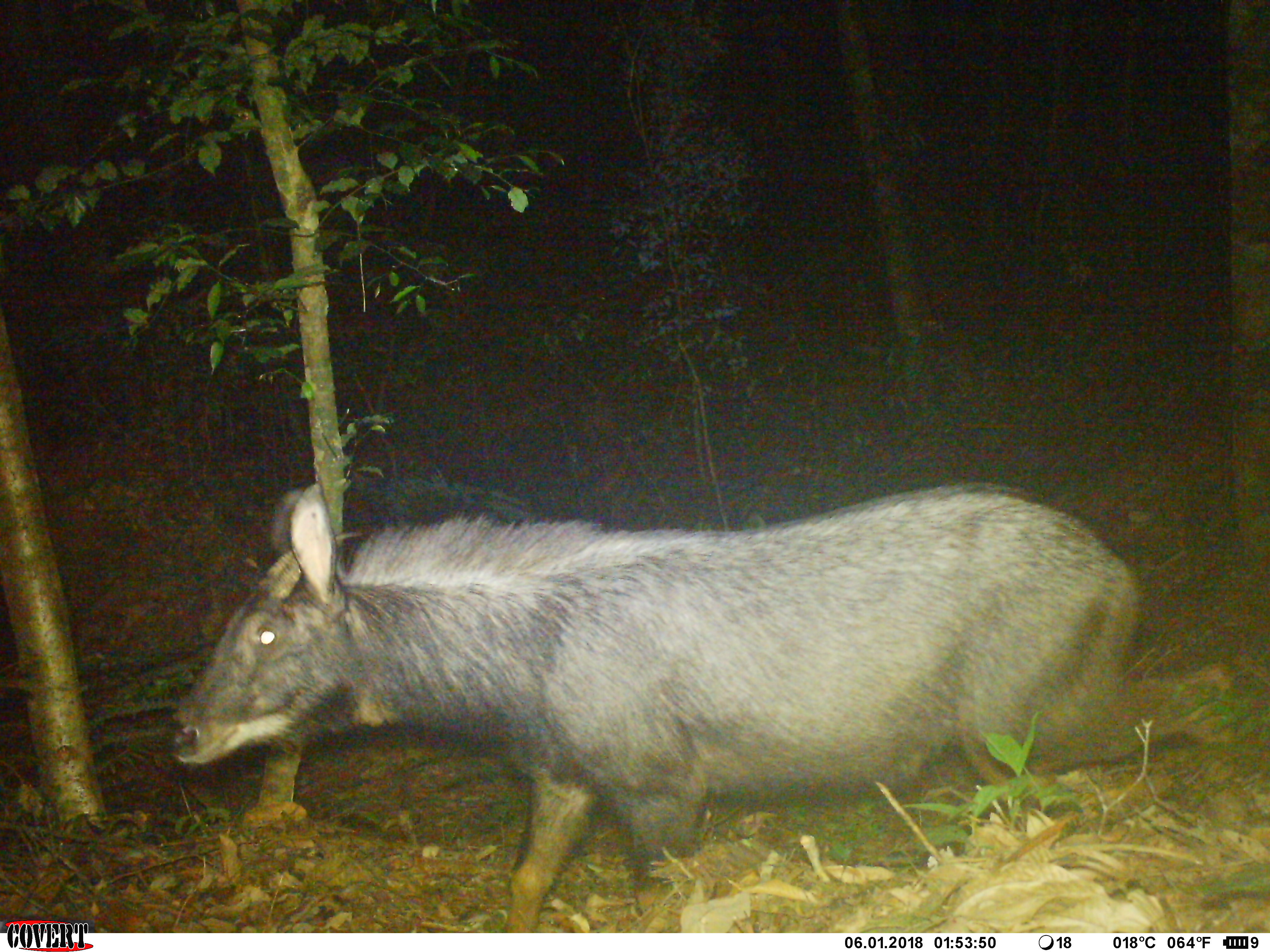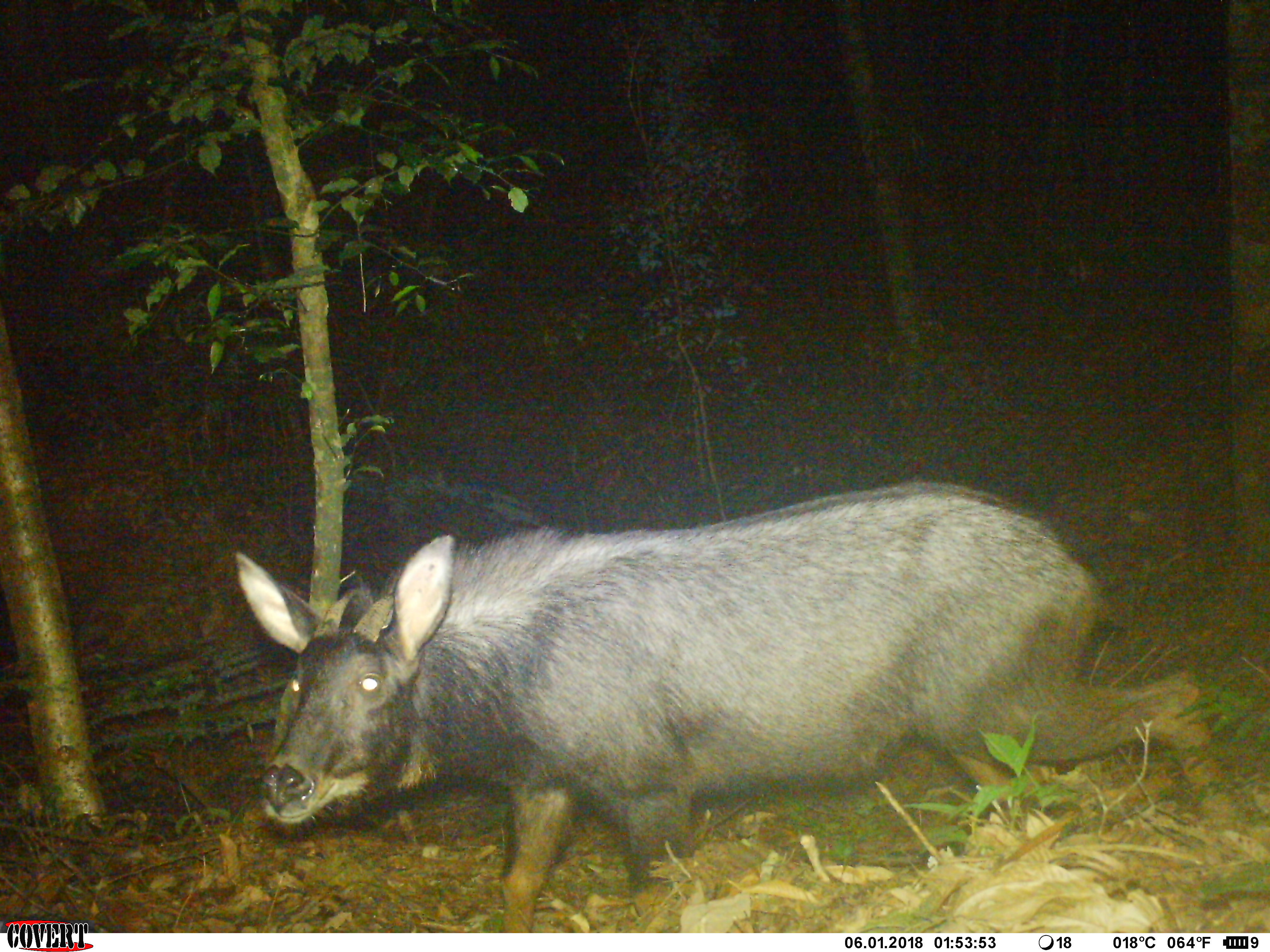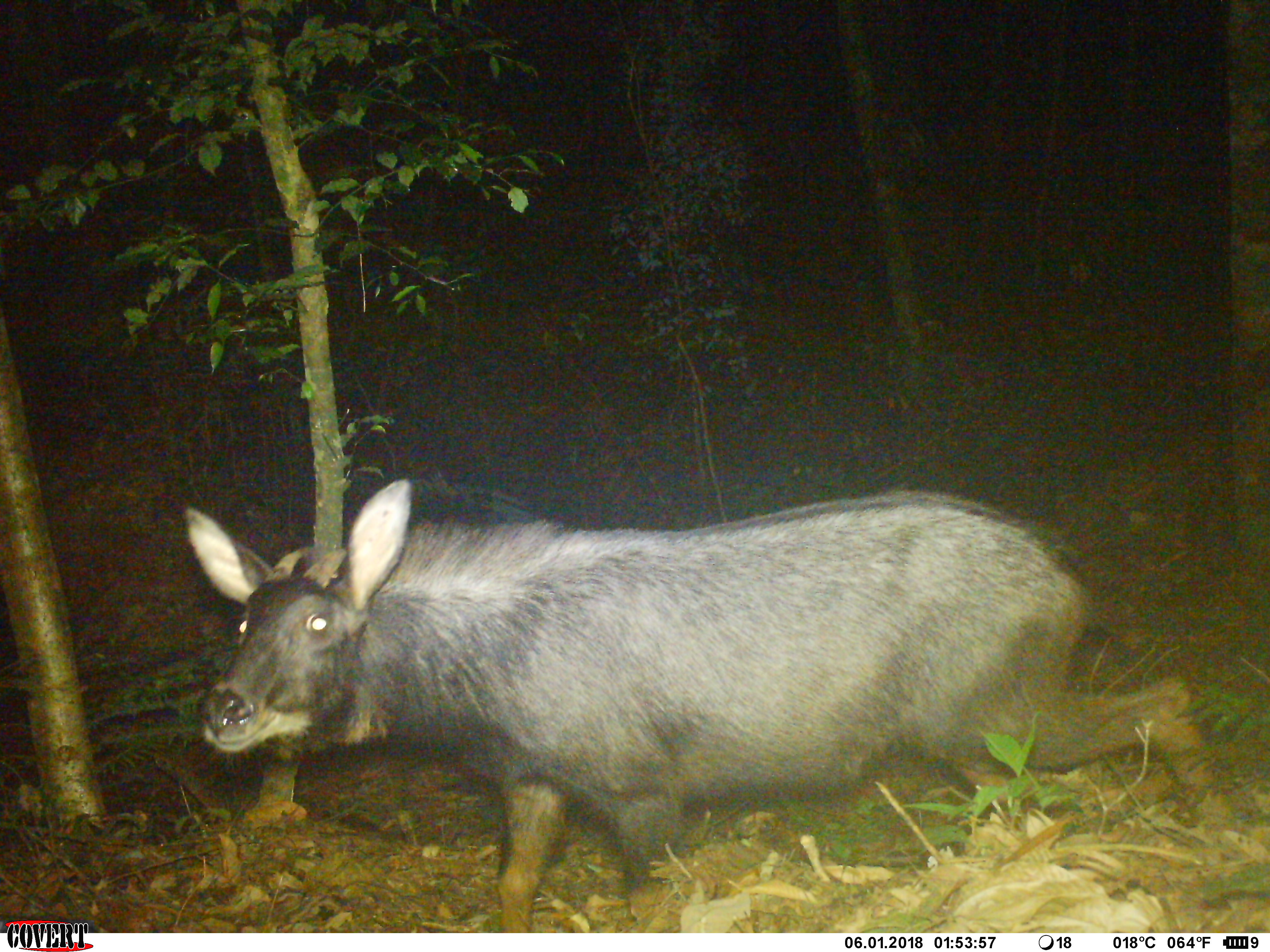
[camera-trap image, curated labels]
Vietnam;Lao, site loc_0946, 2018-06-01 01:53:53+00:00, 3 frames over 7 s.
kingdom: Animalia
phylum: Chordata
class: Mammalia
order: Artiodactyla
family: Bovidae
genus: Capricornis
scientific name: Capricornis sumatraensis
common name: chinese serow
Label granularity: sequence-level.